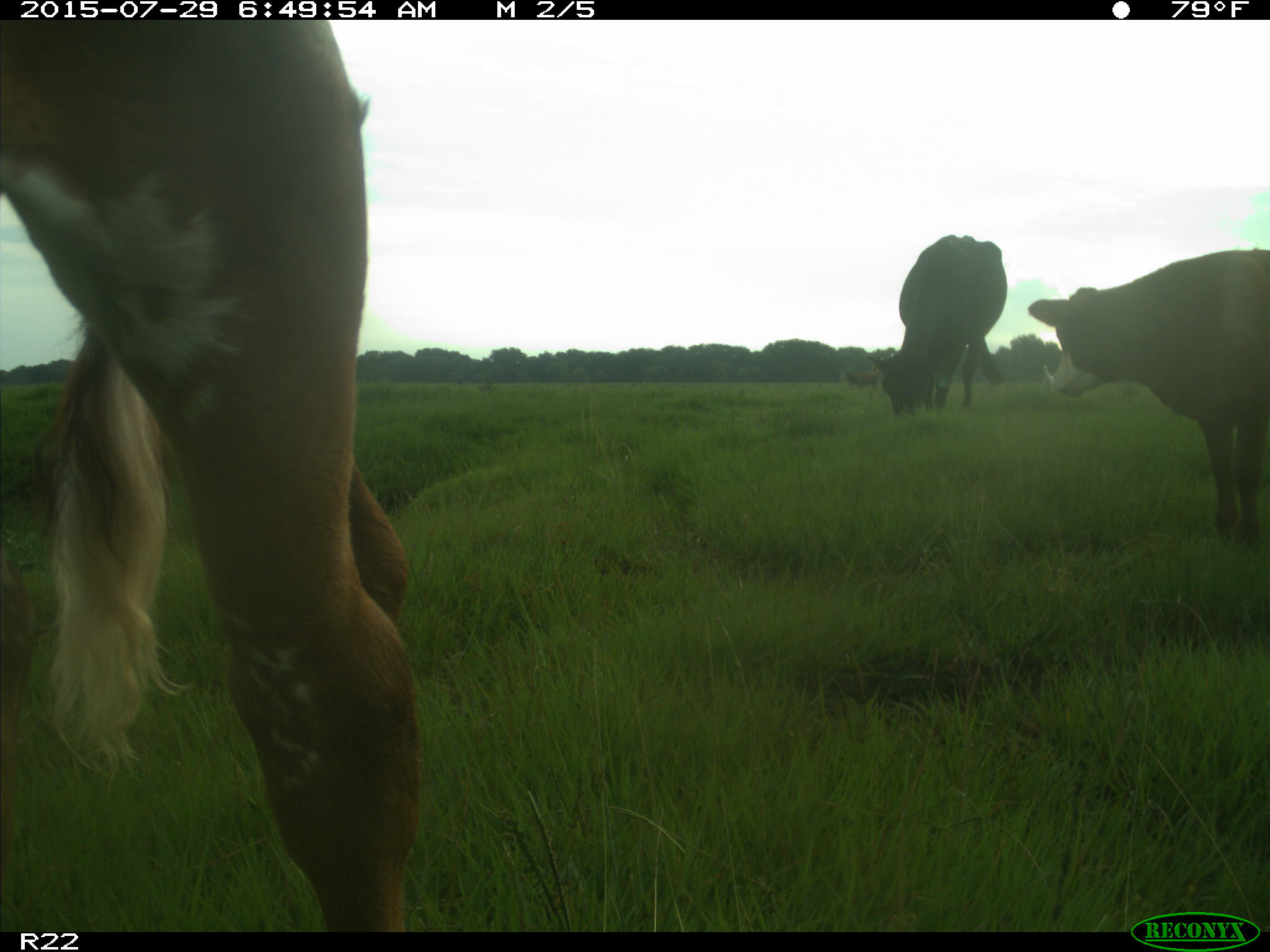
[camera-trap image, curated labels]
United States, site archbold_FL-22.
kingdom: Animalia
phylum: Chordata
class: Mammalia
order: Artiodactyla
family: Bovidae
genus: Bos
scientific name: Bos taurus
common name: domestic cow